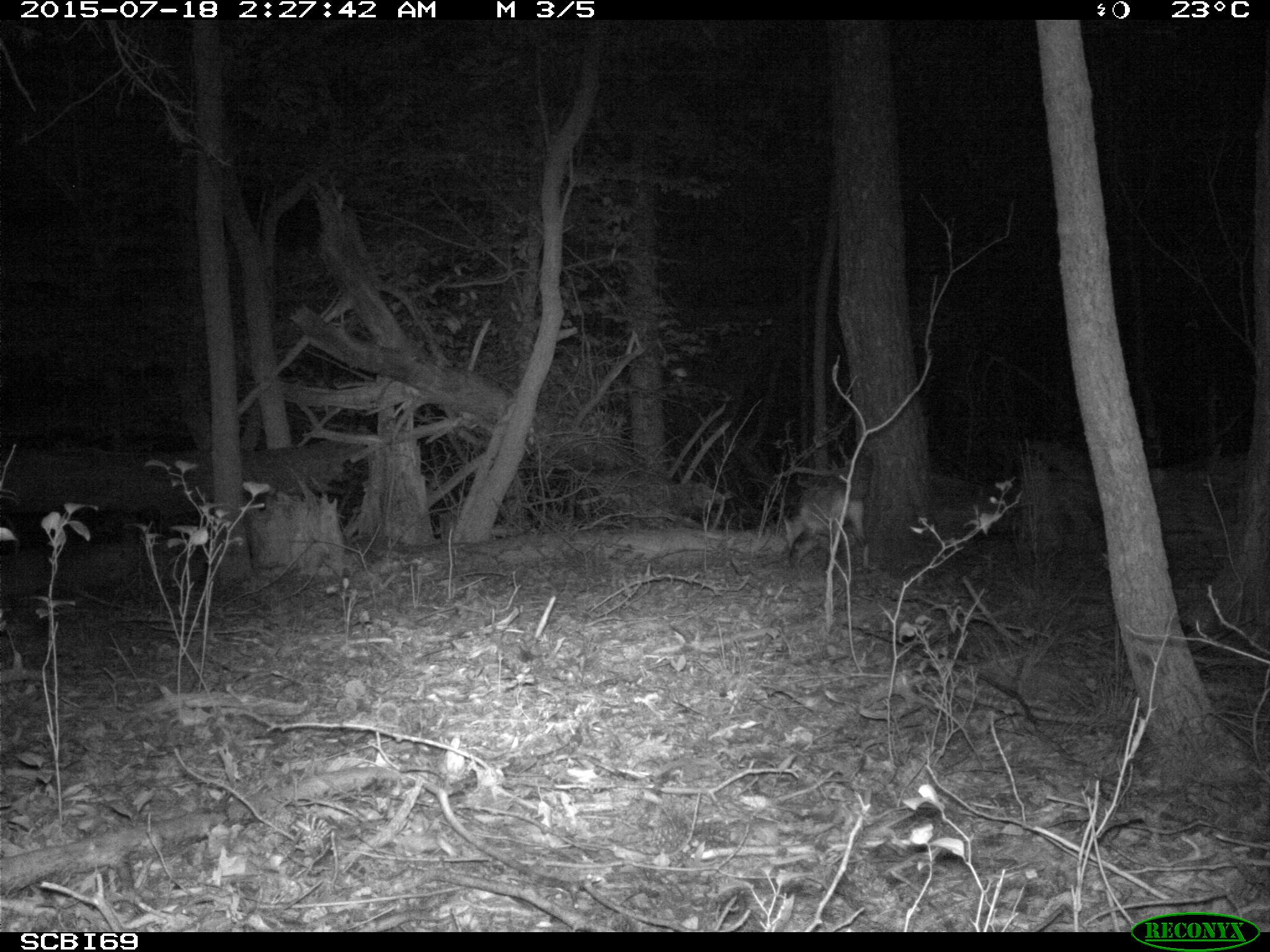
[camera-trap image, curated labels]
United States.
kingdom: Animalia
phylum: Chordata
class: Mammalia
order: Carnivora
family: Canidae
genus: Vulpes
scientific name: Vulpes vulpes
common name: red fox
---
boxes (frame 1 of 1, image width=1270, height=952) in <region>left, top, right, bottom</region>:
Red Fox: <region>777, 456, 880, 569</region>